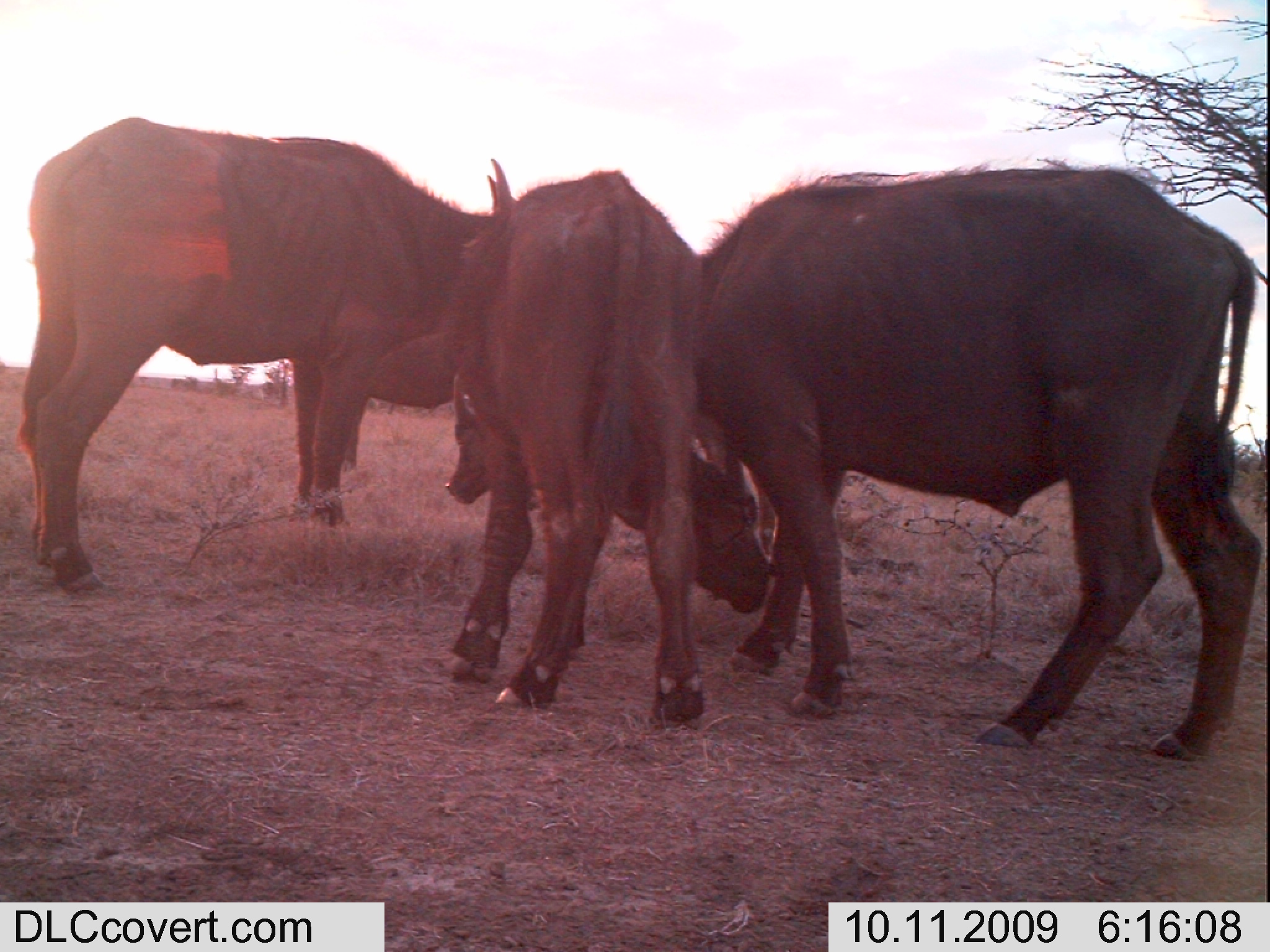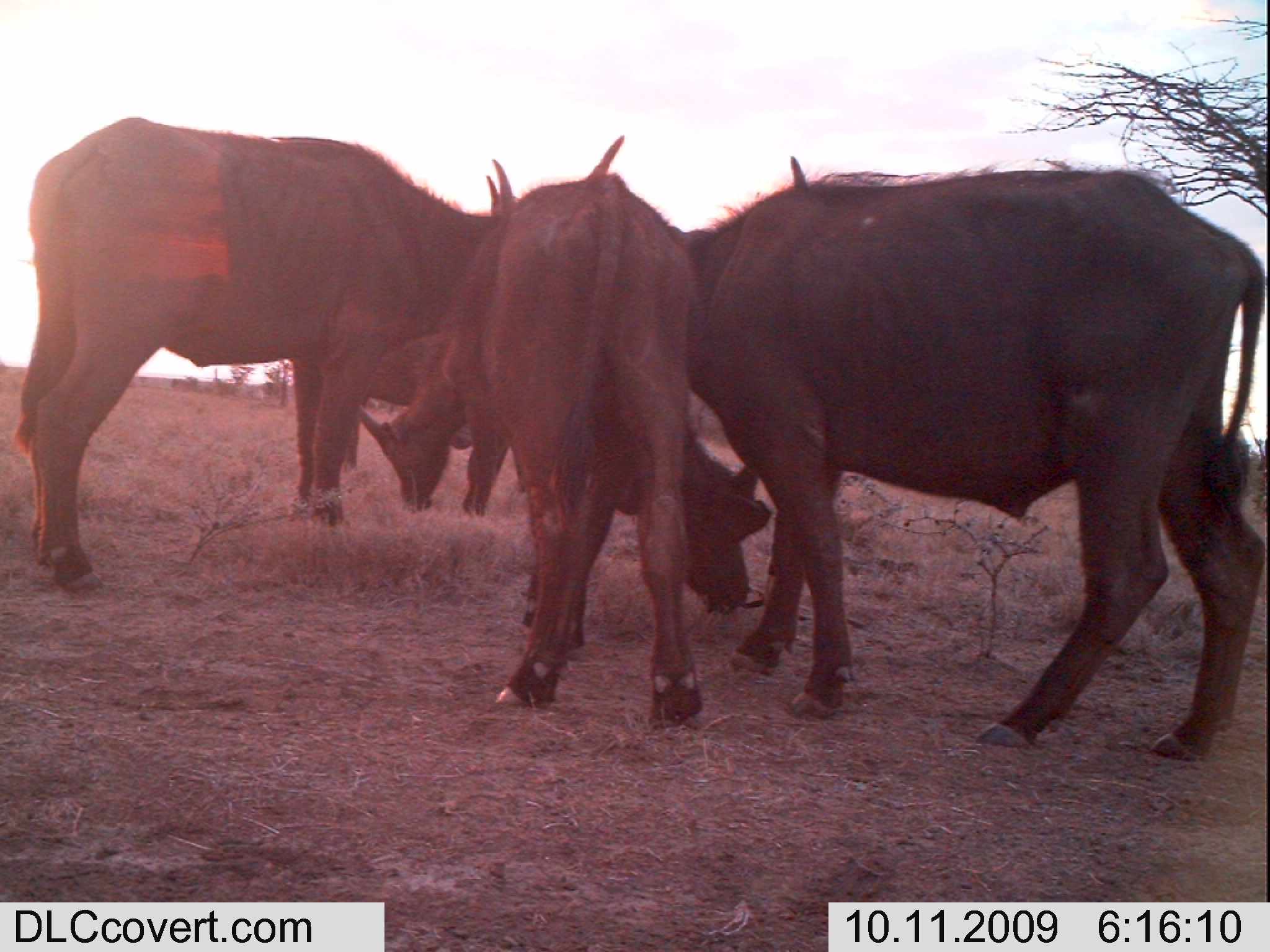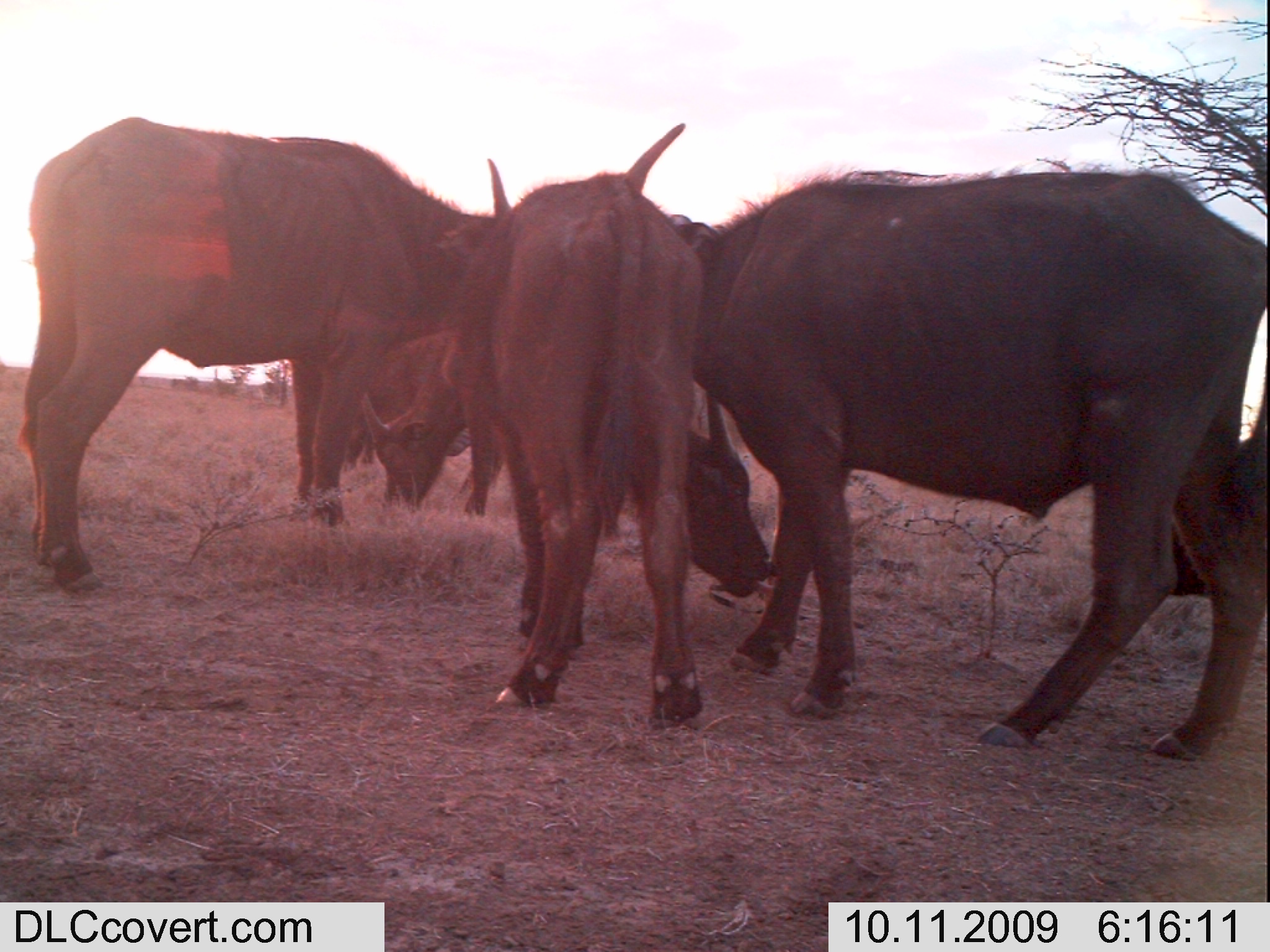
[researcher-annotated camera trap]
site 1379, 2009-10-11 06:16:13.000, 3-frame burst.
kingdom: Animalia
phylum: Chordata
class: Mammalia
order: Artiodactyla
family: Bovidae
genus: Syncerus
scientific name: Syncerus caffer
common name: african buffalo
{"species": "Syncerus caffer (african buffalo)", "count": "4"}